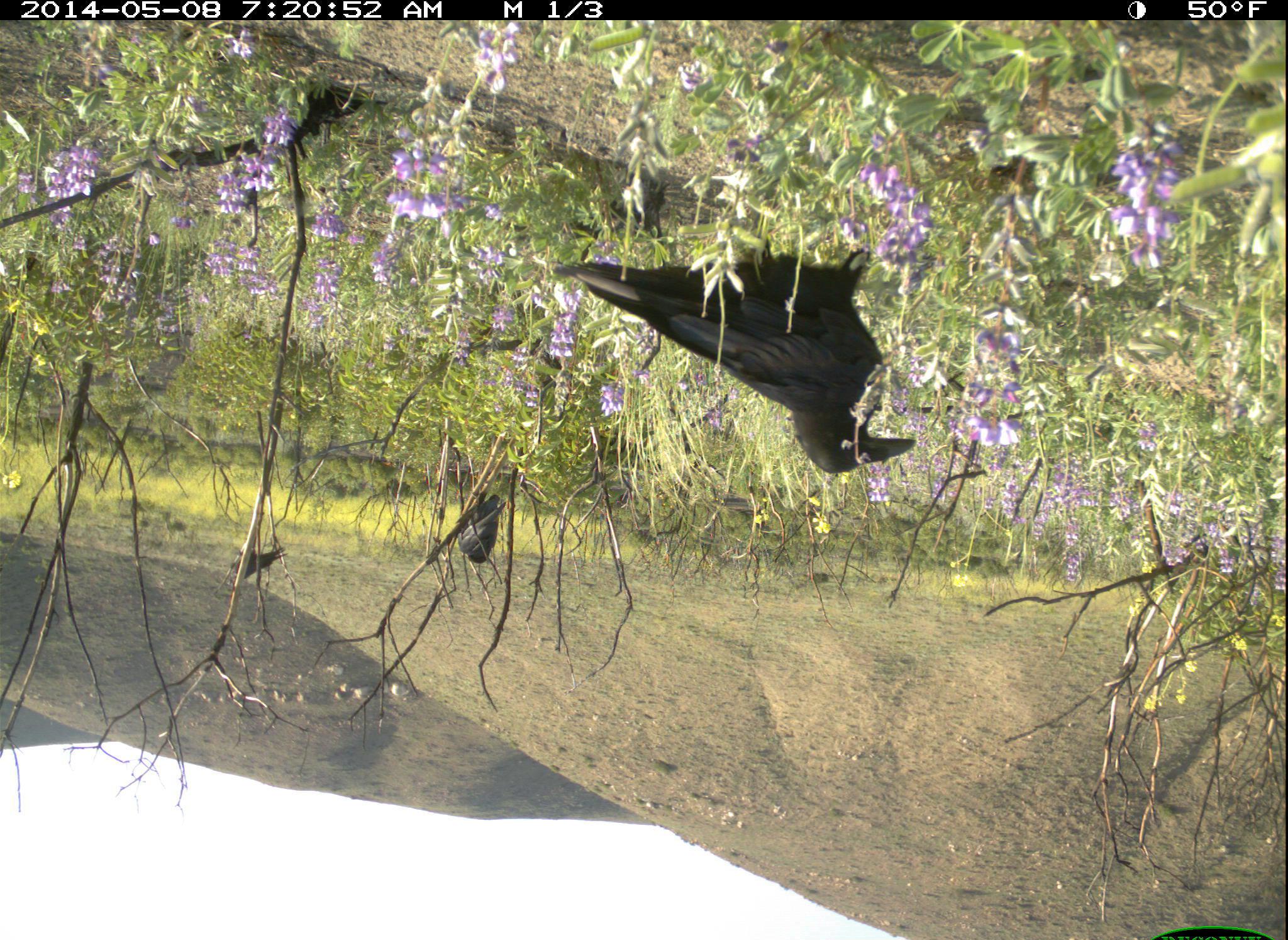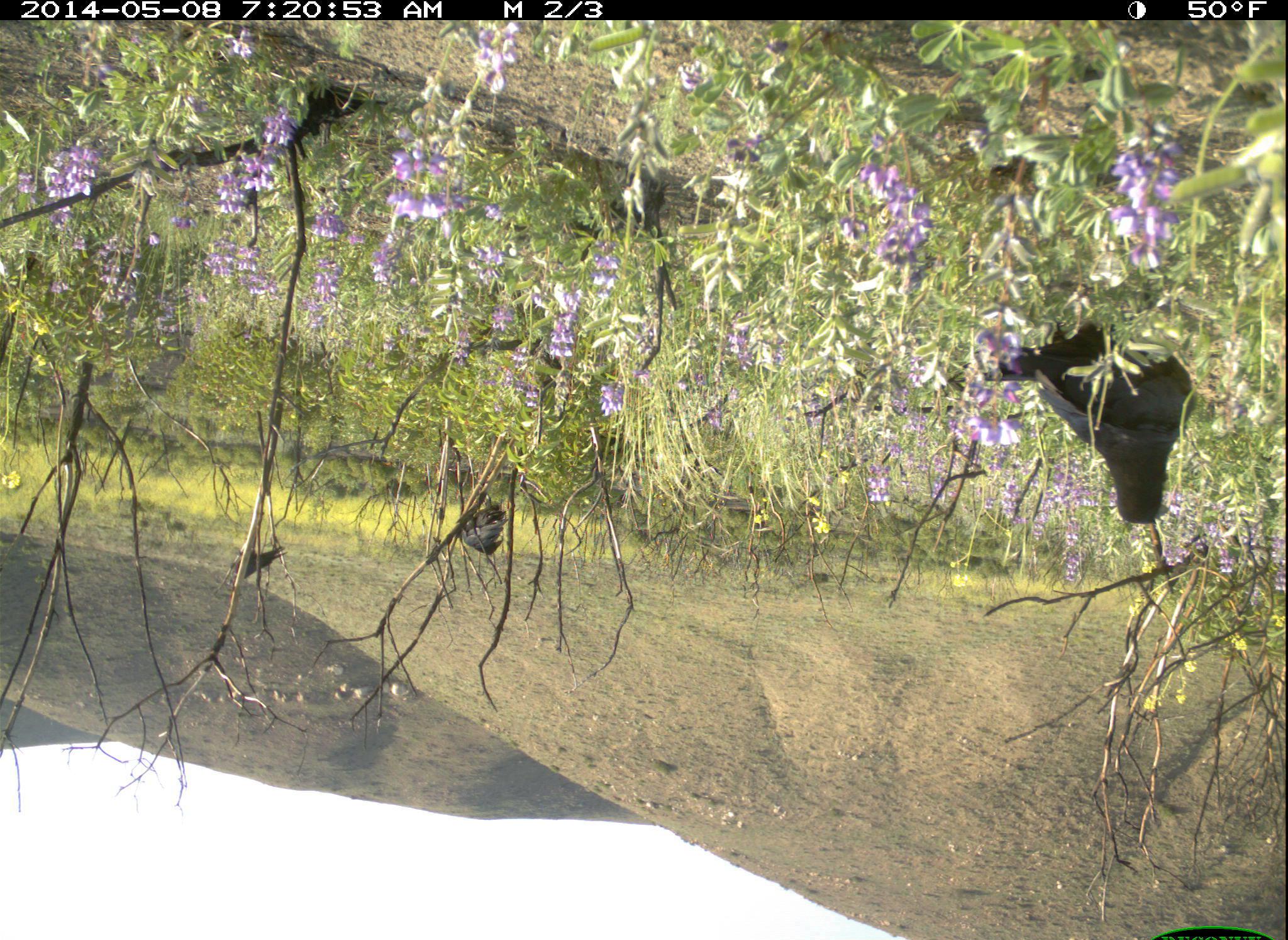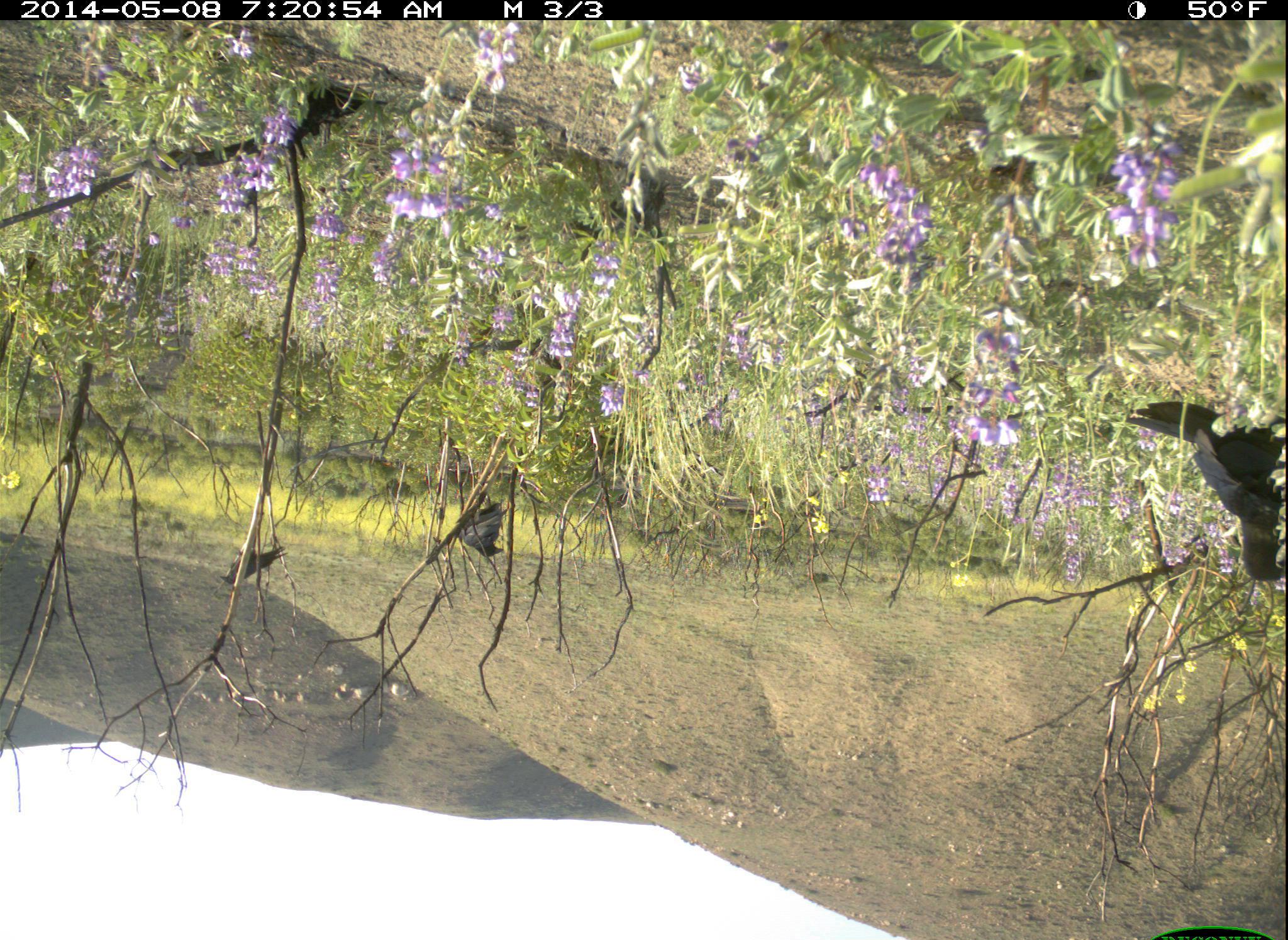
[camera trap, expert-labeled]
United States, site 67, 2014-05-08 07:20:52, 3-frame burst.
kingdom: Animalia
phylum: Chordata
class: Aves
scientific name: Aves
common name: bird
Bird (Aves).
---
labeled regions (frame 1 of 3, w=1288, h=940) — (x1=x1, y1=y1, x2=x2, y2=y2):
bird: (x1=554, y1=237, x2=917, y2=473); (x1=453, y1=492, x2=503, y2=564); (x1=229, y1=545, x2=290, y2=579)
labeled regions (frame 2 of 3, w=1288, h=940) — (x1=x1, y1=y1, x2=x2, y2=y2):
bird: (x1=955, y1=321, x2=1201, y2=529); (x1=456, y1=502, x2=513, y2=559); (x1=229, y1=541, x2=287, y2=581)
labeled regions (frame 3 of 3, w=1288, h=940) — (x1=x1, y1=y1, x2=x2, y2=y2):
bird: (x1=1127, y1=402, x2=1288, y2=582); (x1=455, y1=493, x2=510, y2=556); (x1=219, y1=543, x2=289, y2=584)